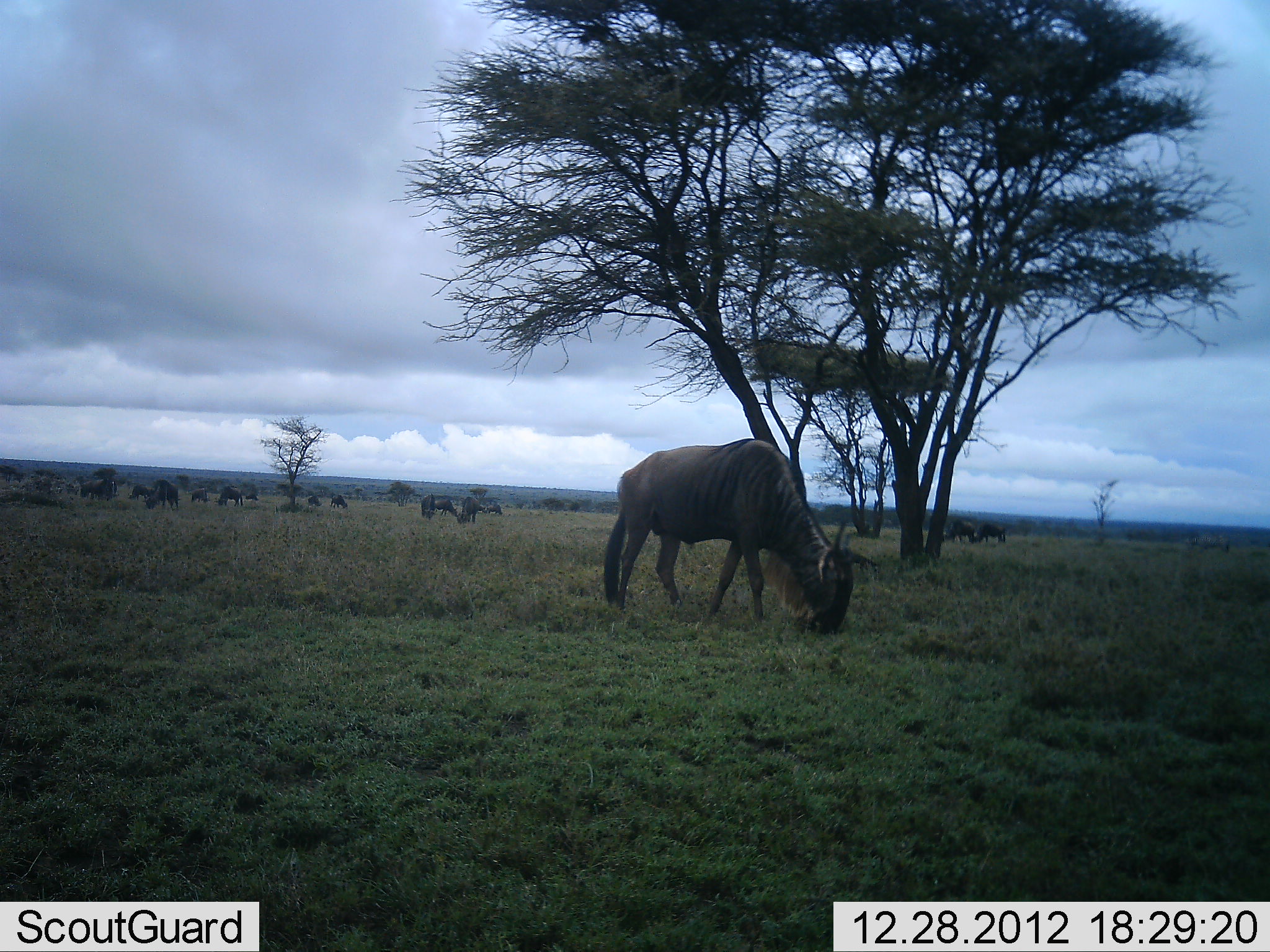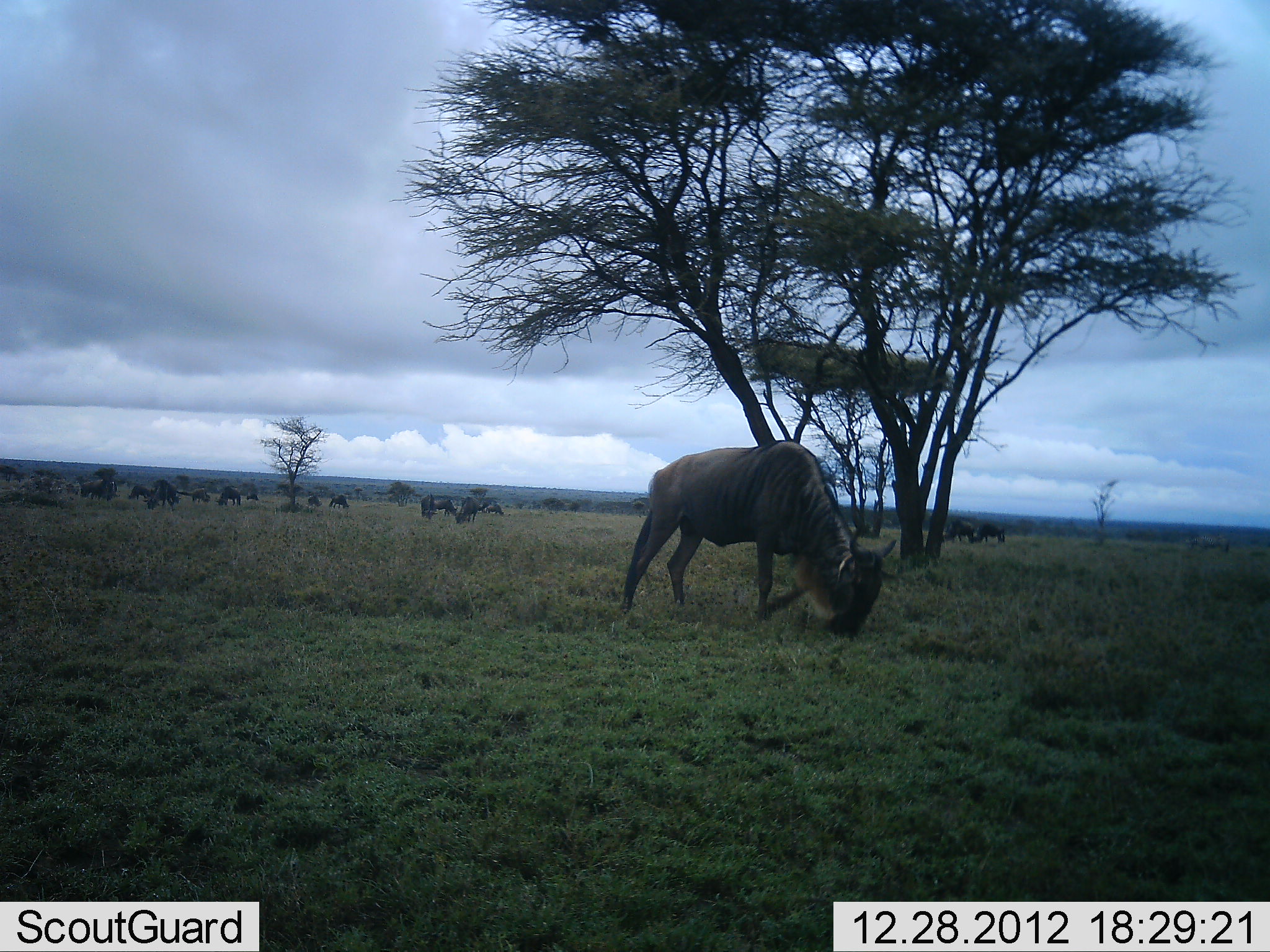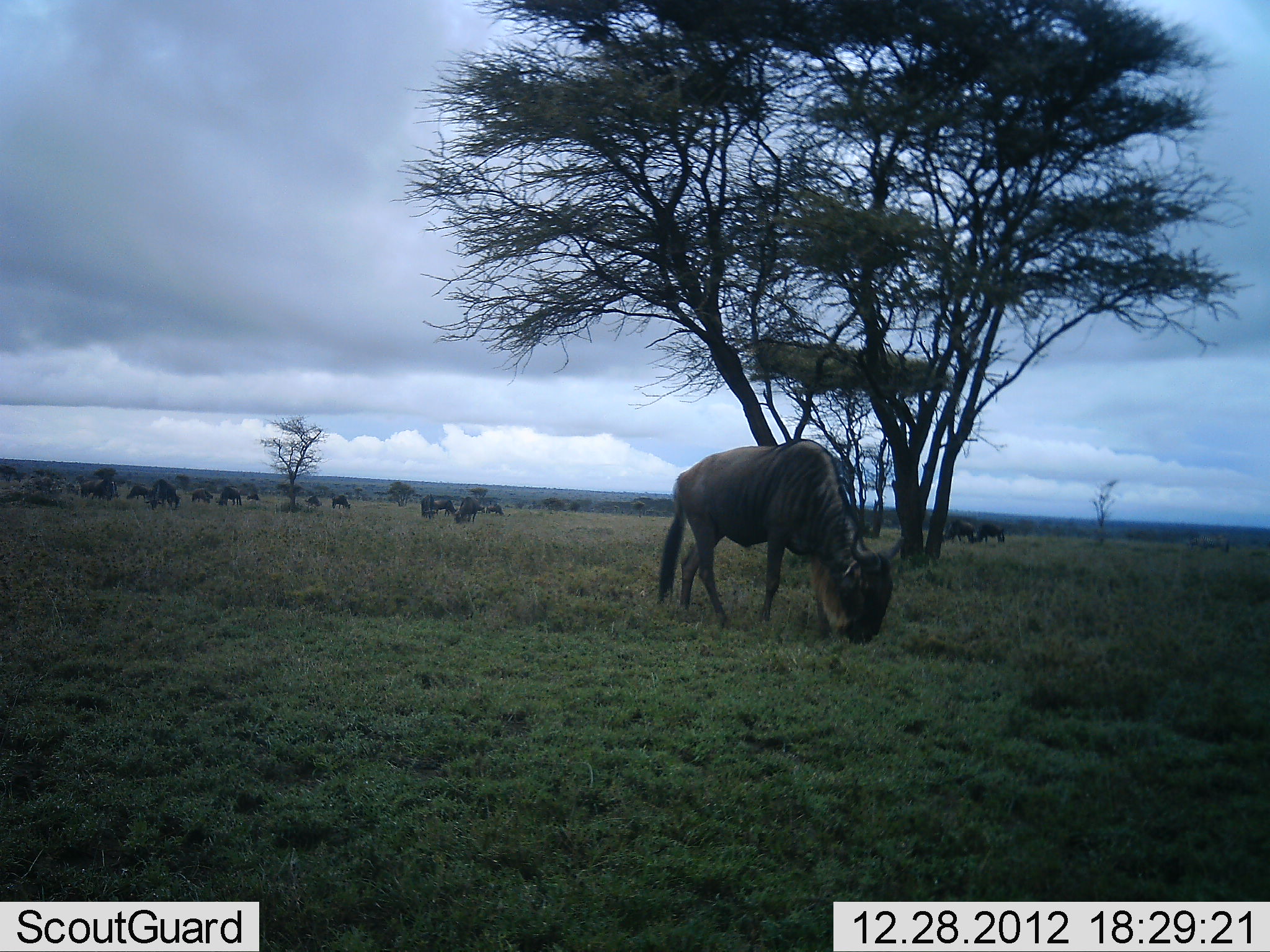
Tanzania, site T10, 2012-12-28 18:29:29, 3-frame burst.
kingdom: Animalia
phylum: Chordata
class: Mammalia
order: Artiodactyla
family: Bovidae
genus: Connochaetes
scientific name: Connochaetes taurinus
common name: blue wildebeest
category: wildebeest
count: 11-50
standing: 50%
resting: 0%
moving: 20%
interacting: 0%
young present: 0%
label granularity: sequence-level